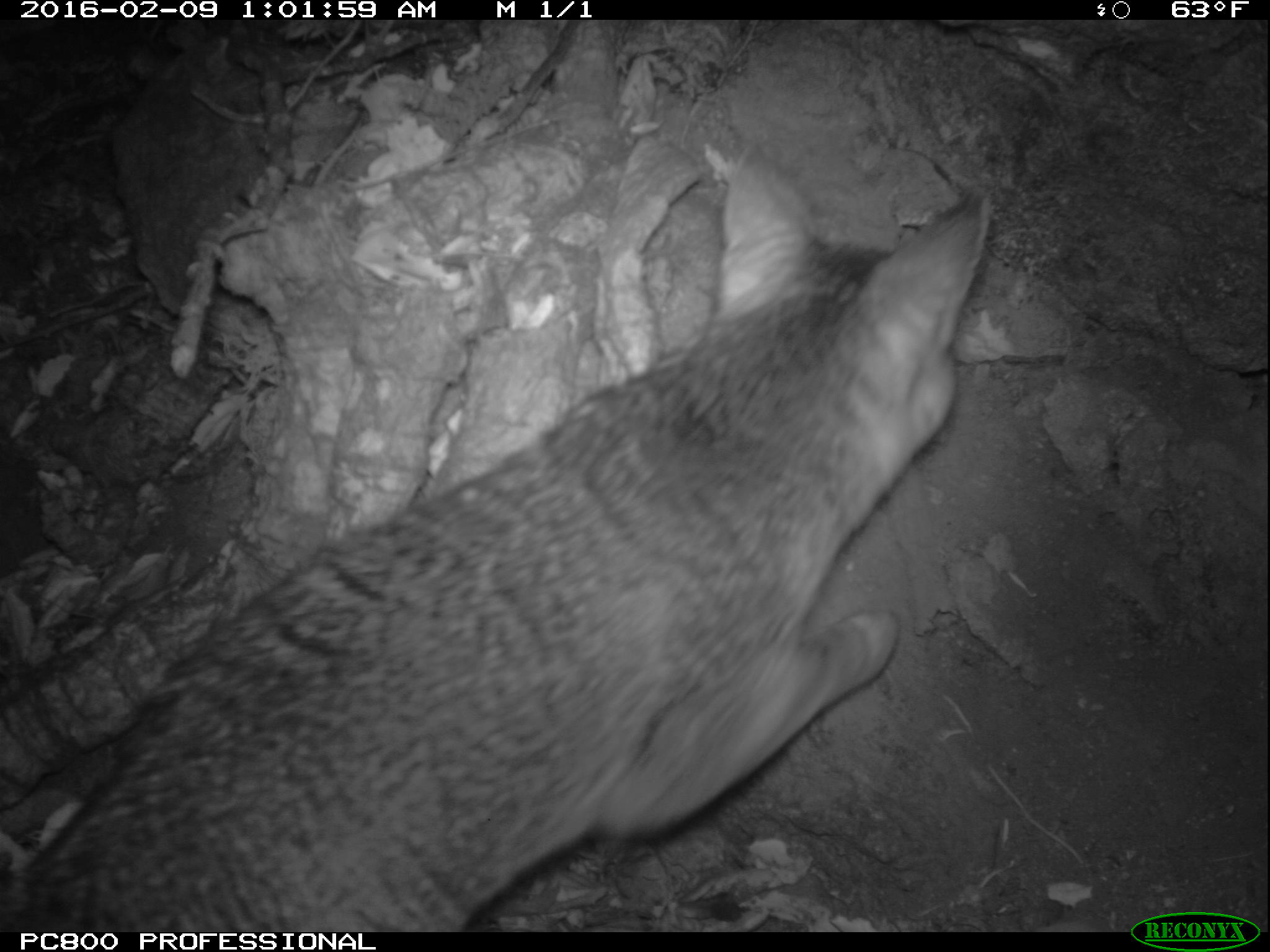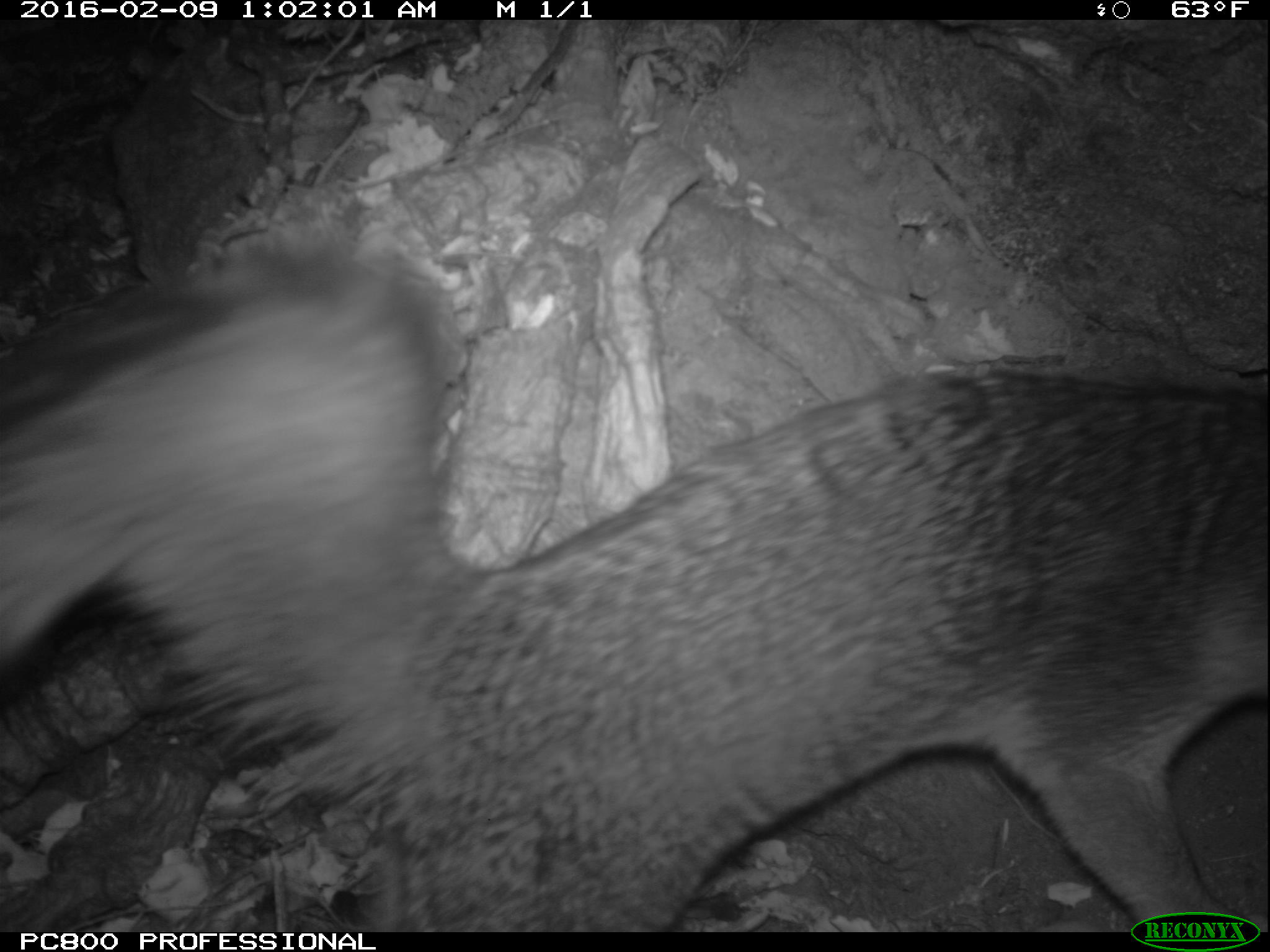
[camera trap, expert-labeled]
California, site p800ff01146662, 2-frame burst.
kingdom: Animalia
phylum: Chordata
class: Mammalia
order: Carnivora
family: Canidae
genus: Urocyon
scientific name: Urocyon littoralis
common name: island fox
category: fox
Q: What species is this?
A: Fox (island fox) (Urocyon littoralis).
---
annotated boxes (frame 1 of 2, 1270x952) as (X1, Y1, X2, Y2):
fox: (0, 144, 992, 932)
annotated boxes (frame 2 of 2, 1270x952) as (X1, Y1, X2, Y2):
fox: (0, 219, 1269, 931)